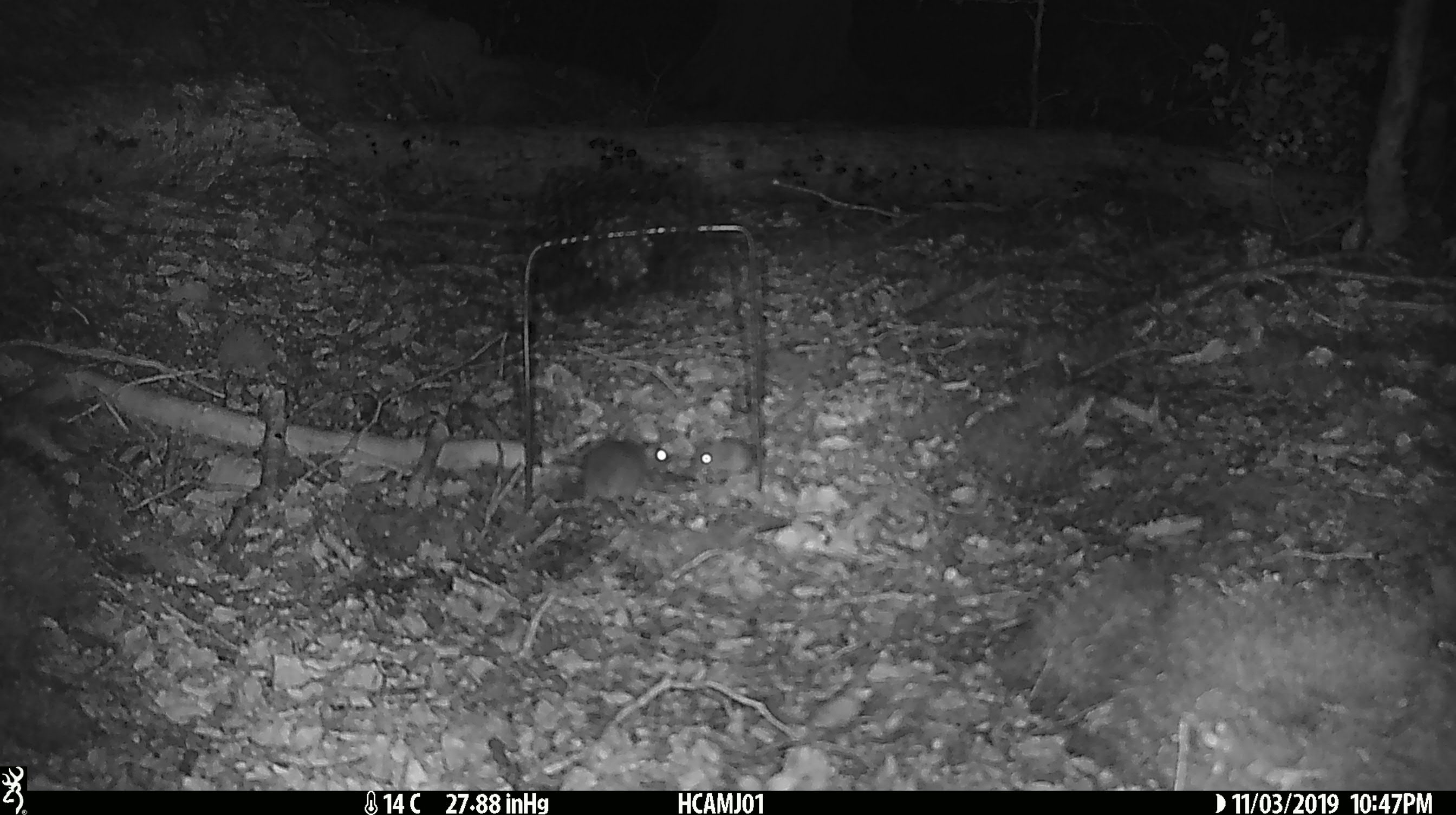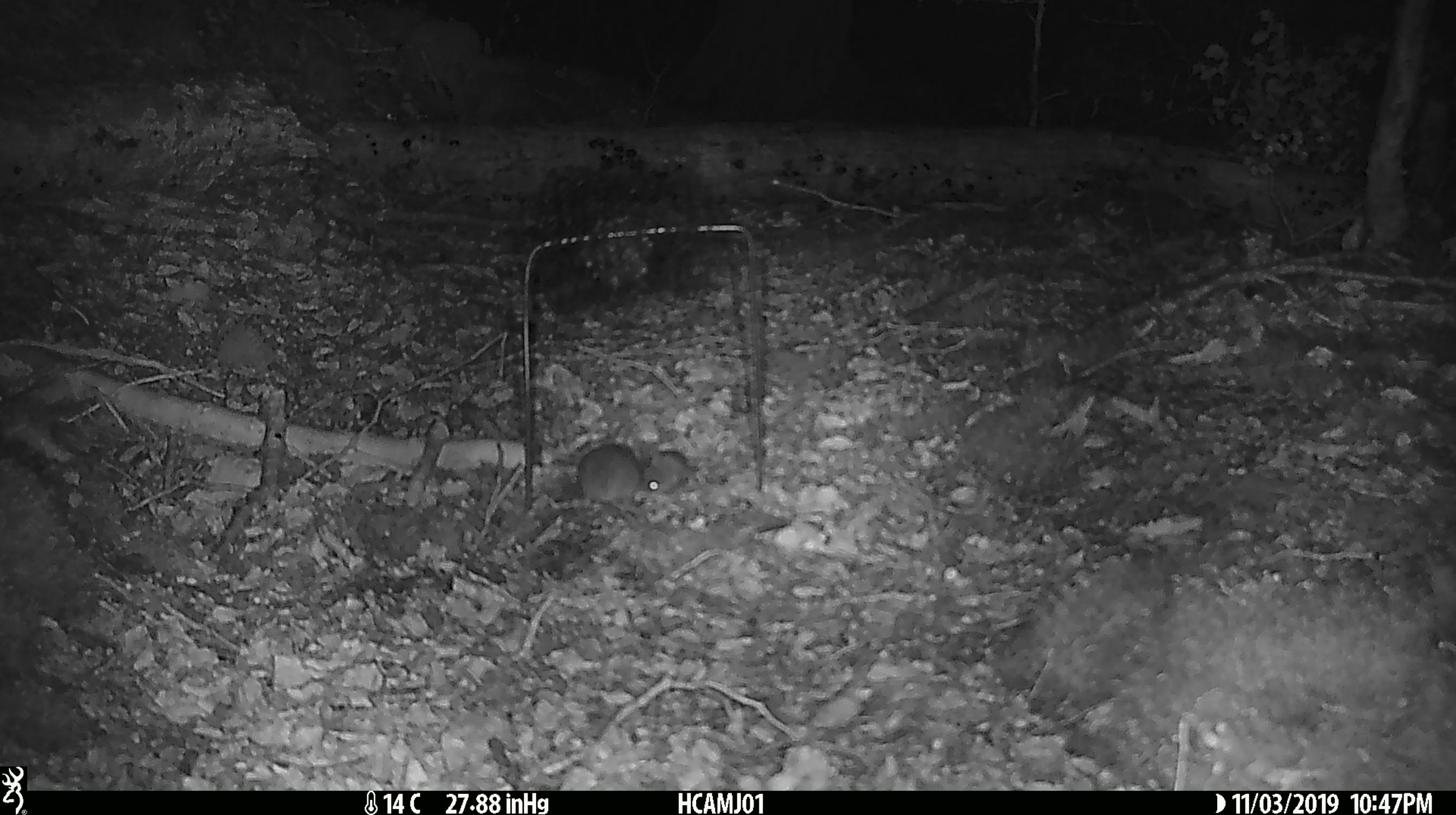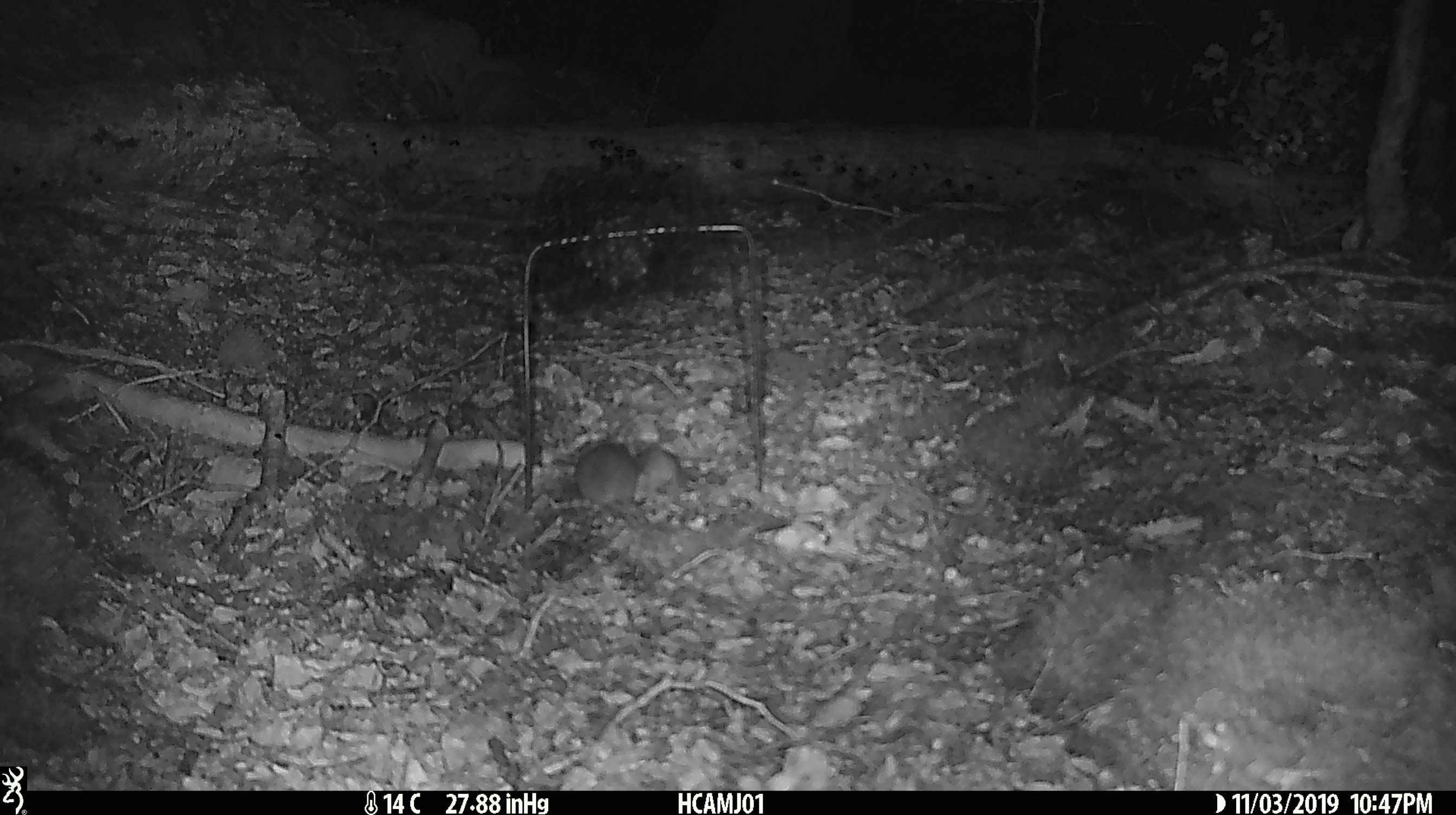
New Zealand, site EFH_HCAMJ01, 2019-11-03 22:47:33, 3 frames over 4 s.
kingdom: Animalia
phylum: Chordata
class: Mammalia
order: Rodentia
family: Muridae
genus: Mus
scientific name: Mus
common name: mouse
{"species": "mouse (Mus)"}